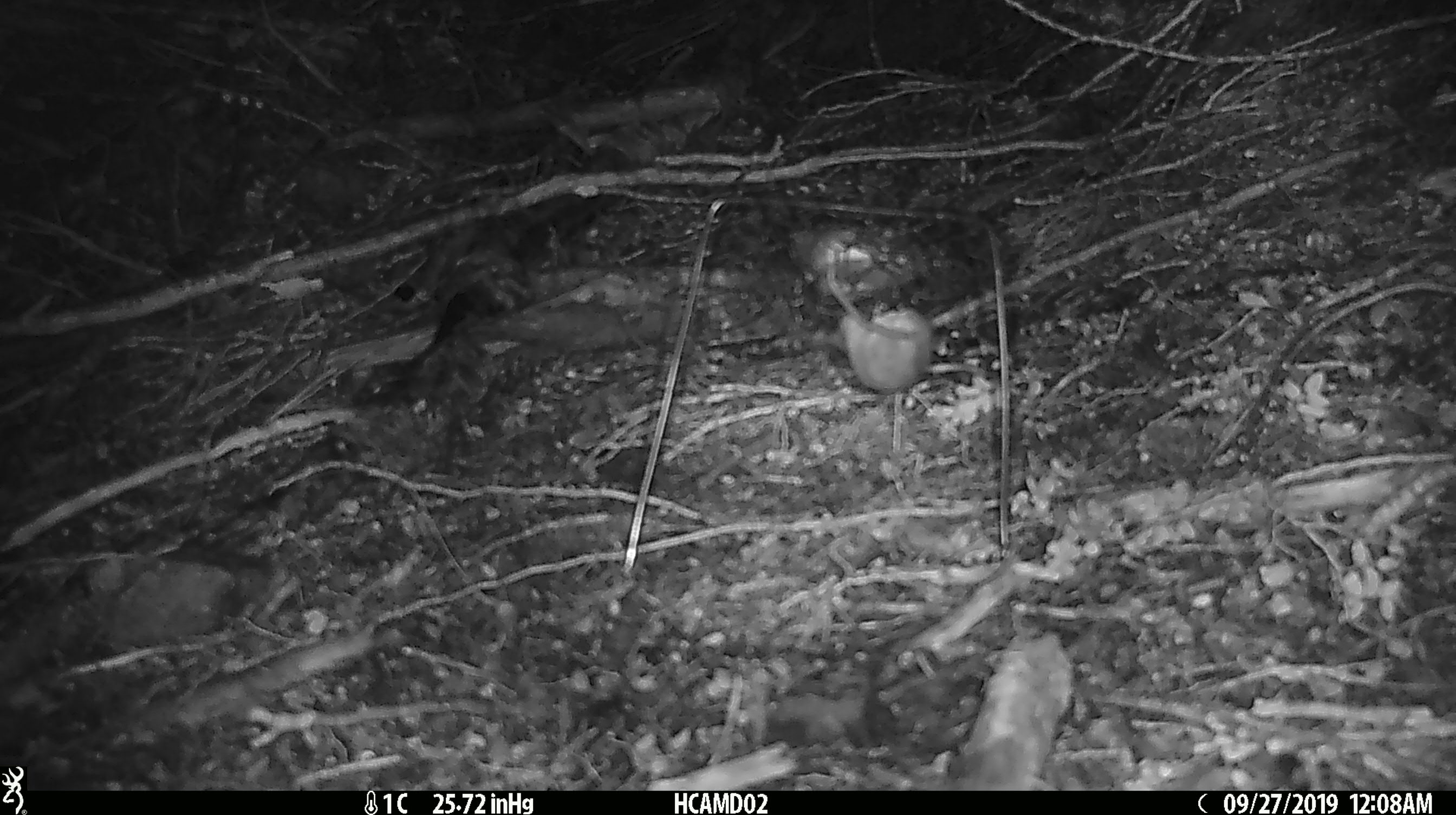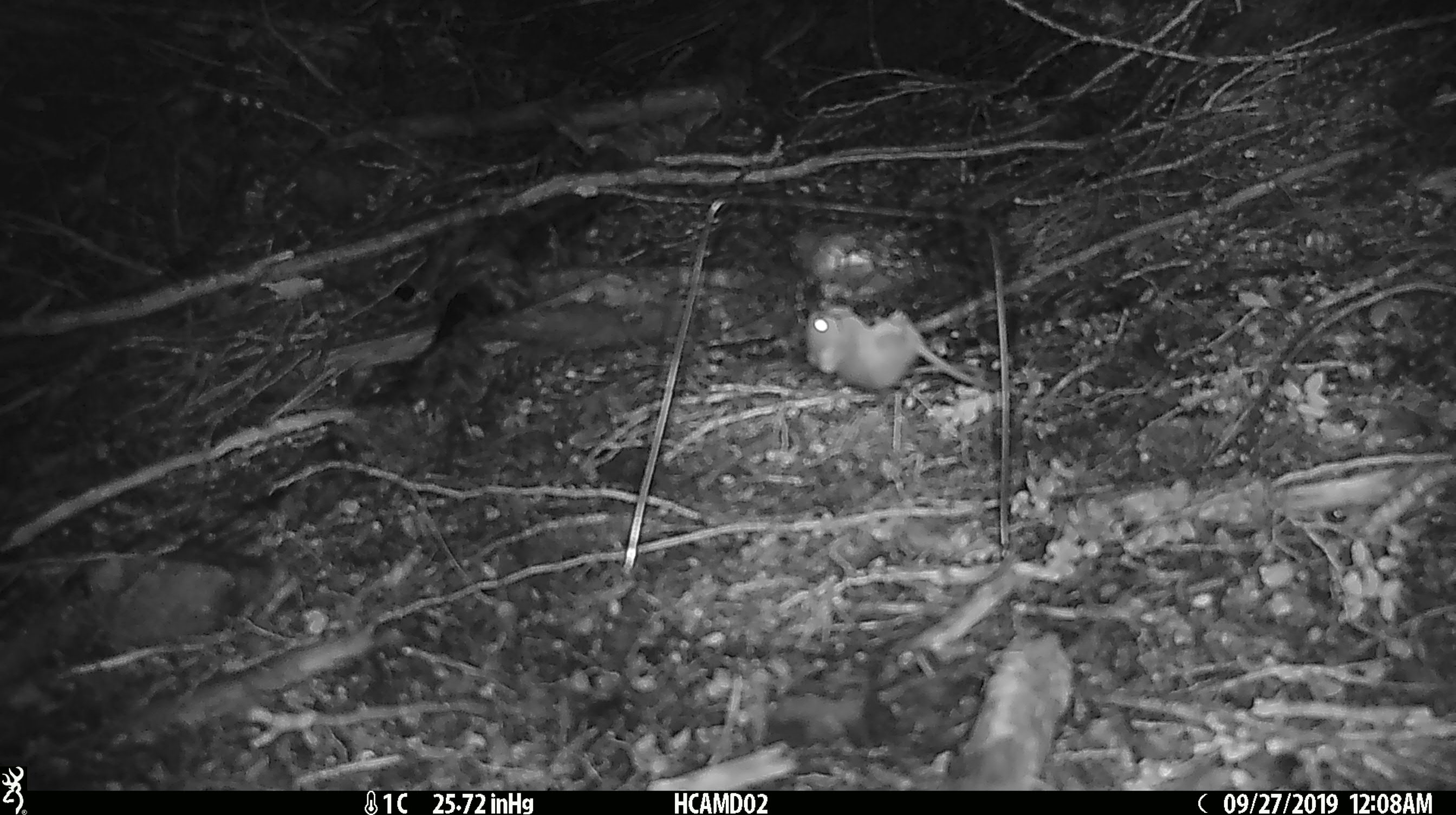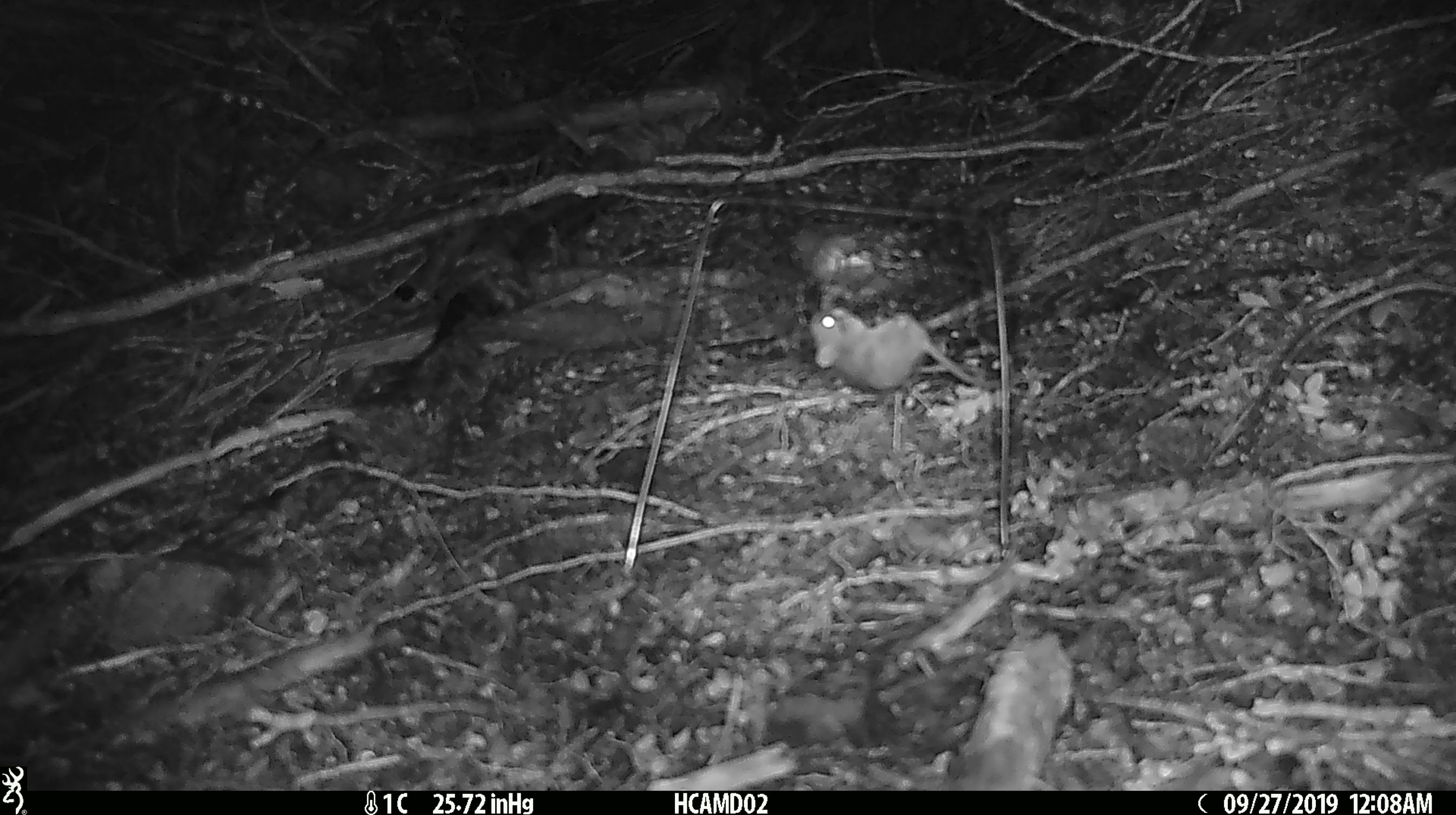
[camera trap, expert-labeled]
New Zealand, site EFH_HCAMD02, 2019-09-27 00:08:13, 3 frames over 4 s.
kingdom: Animalia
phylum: Chordata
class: Mammalia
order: Rodentia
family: Muridae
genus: Mus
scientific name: Mus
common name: mouse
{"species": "mouse (Mus)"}